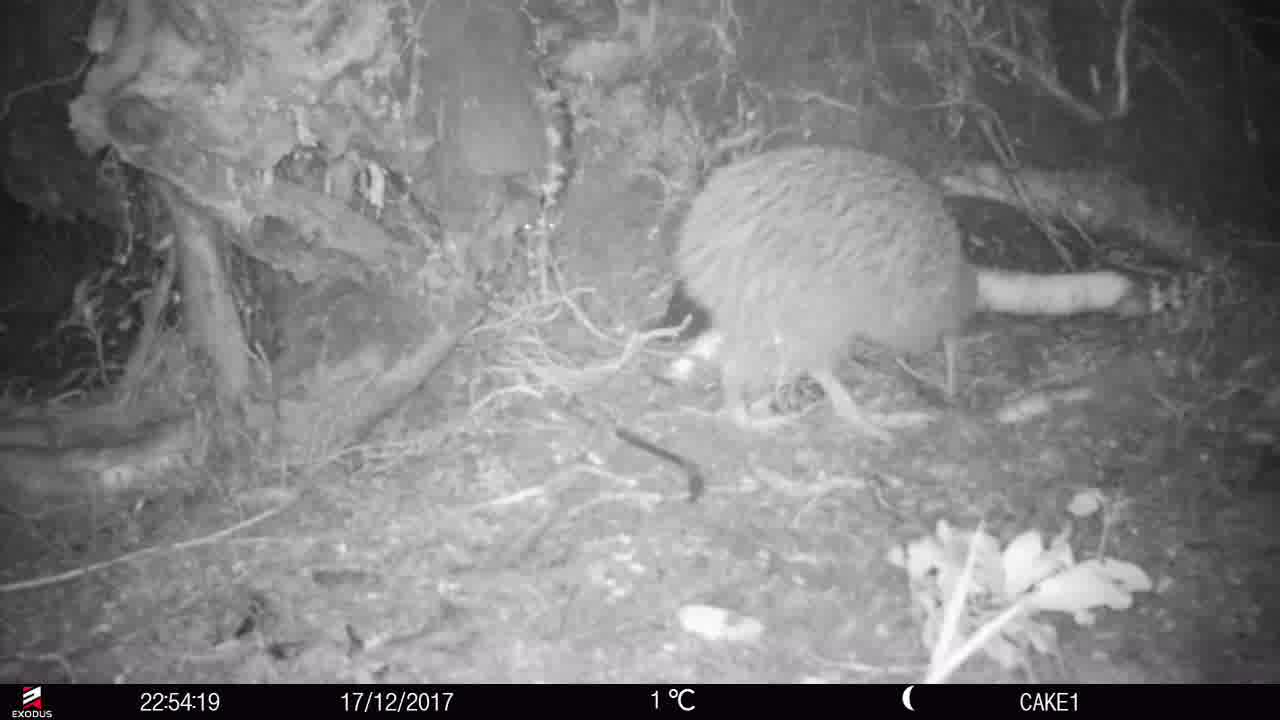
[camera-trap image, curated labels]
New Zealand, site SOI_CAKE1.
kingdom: Animalia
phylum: Chordata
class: Aves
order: Apterygiformes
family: Apterygidae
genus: Apteryx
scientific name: Apteryx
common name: kiwi